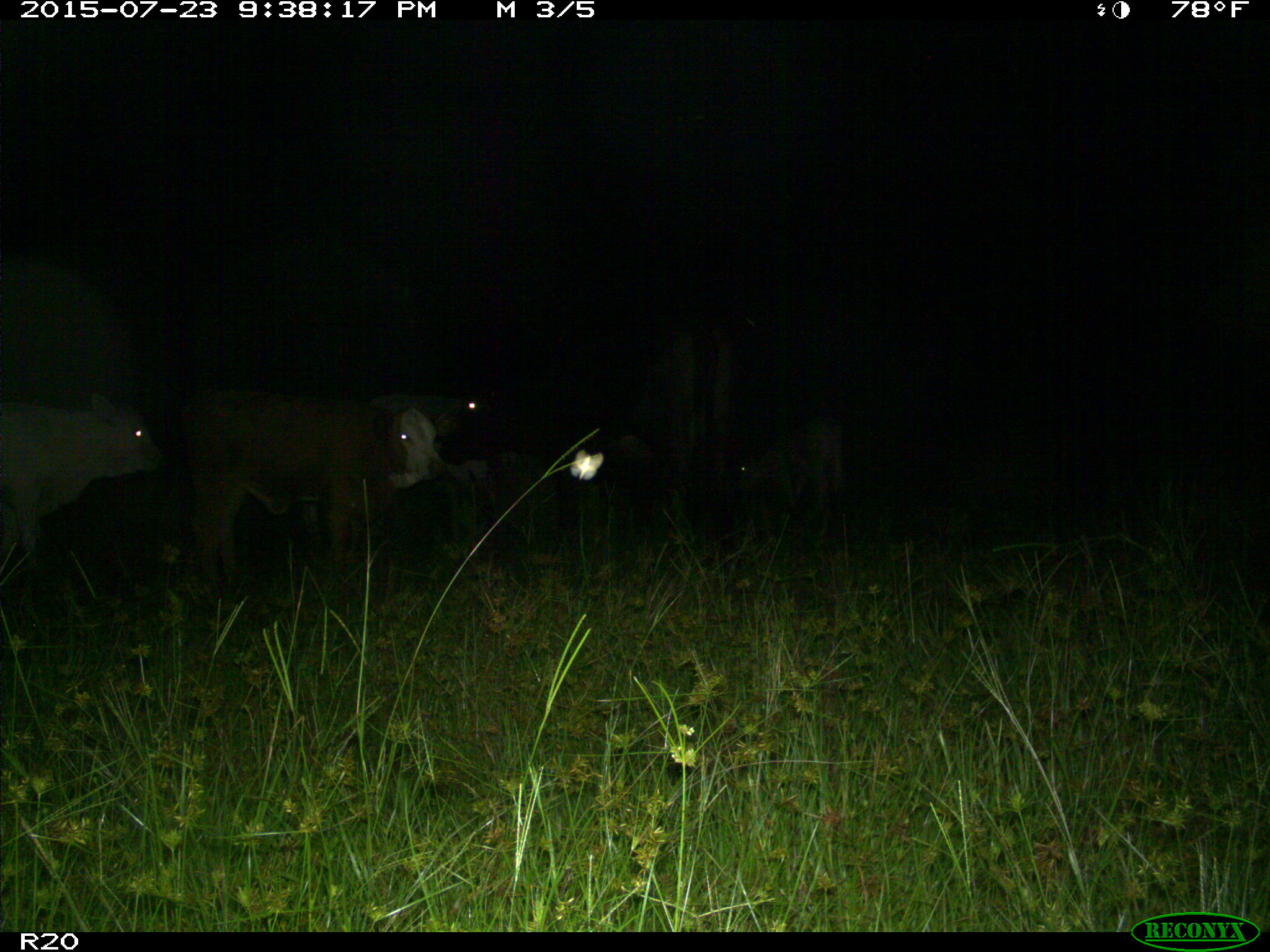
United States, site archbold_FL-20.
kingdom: Animalia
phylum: Chordata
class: Mammalia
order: Artiodactyla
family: Bovidae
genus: Bos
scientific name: Bos taurus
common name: domestic cow